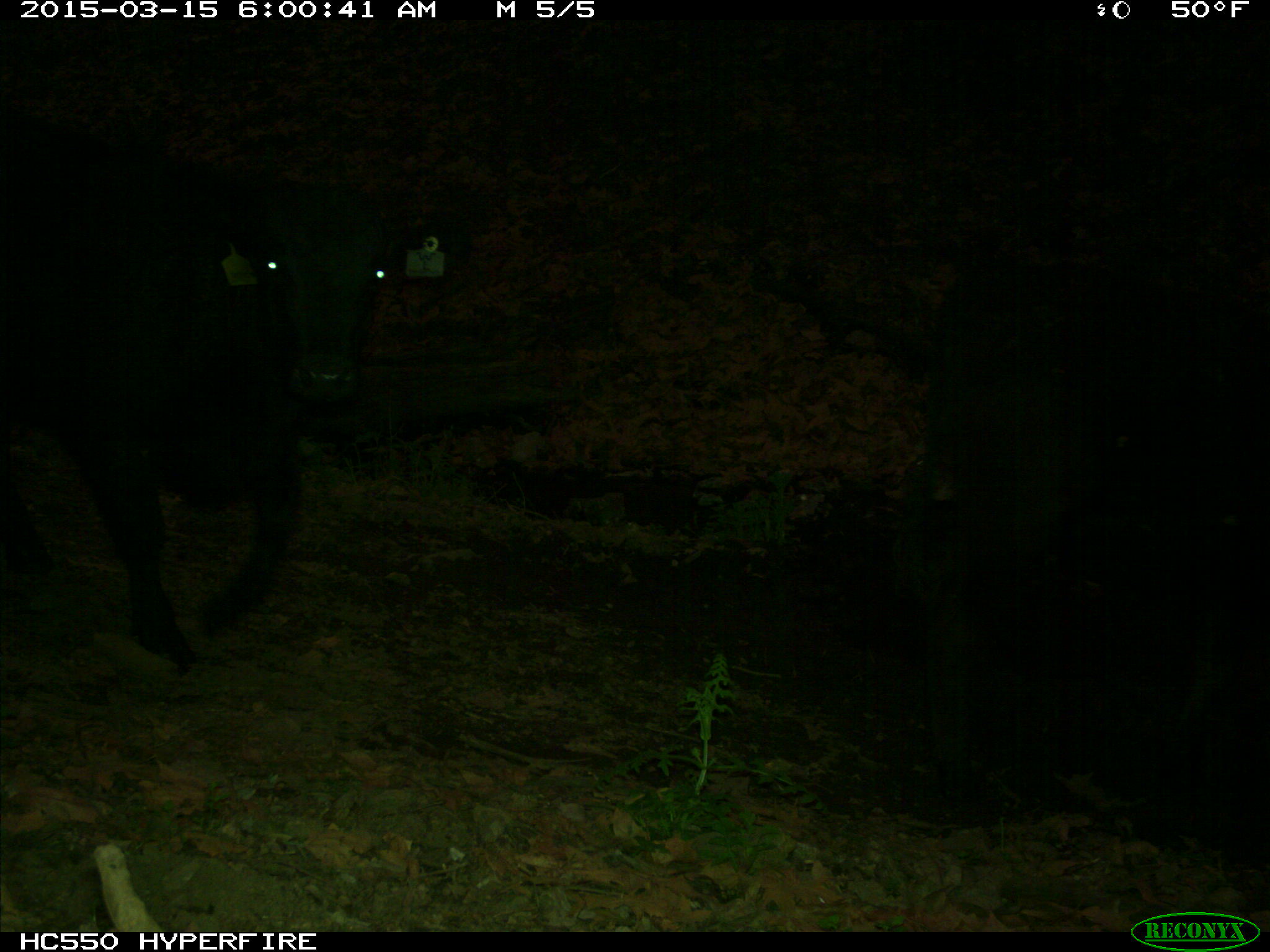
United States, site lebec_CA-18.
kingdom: Animalia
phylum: Chordata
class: Mammalia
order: Artiodactyla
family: Bovidae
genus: Bos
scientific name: Bos taurus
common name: domestic cow